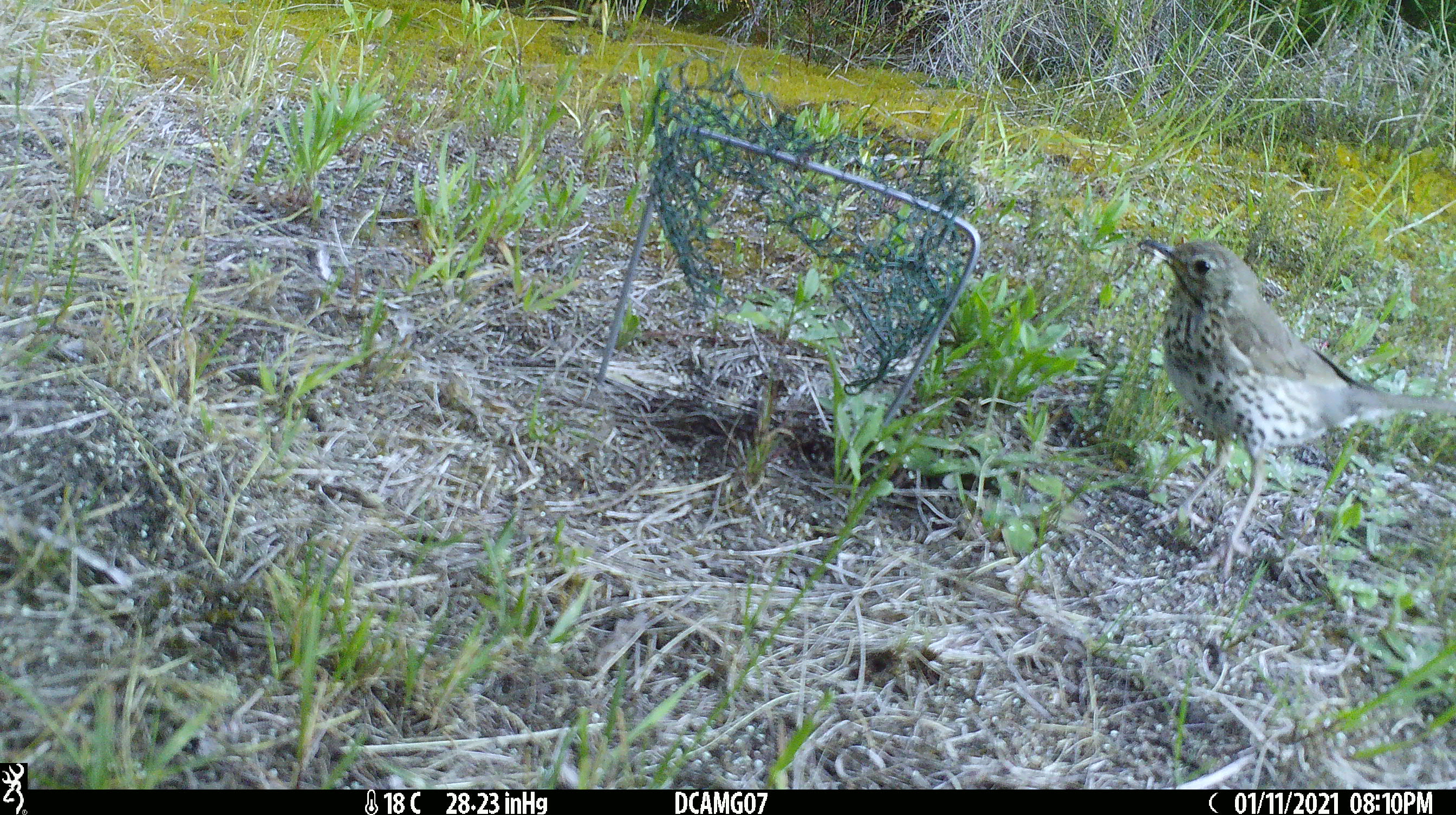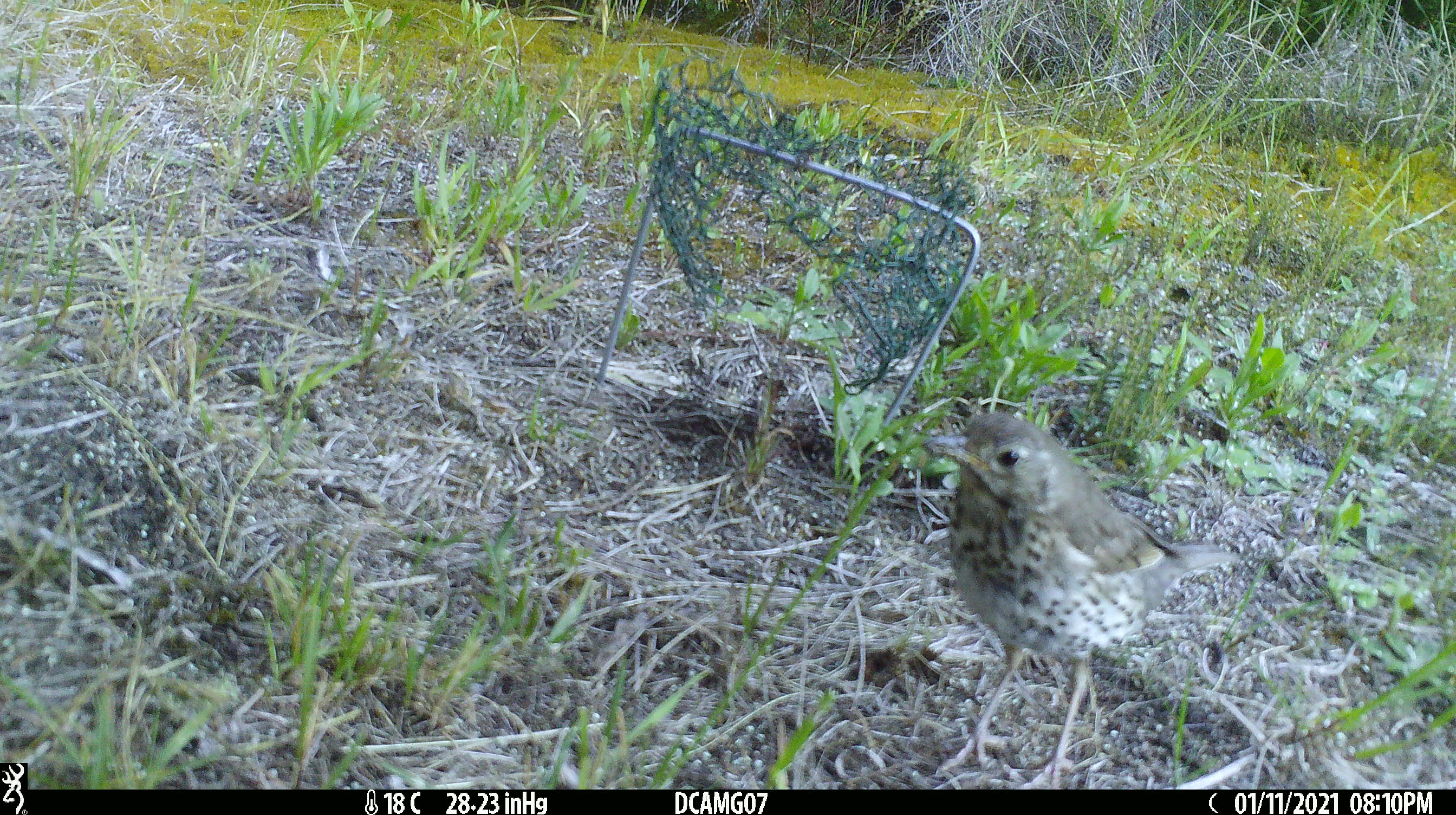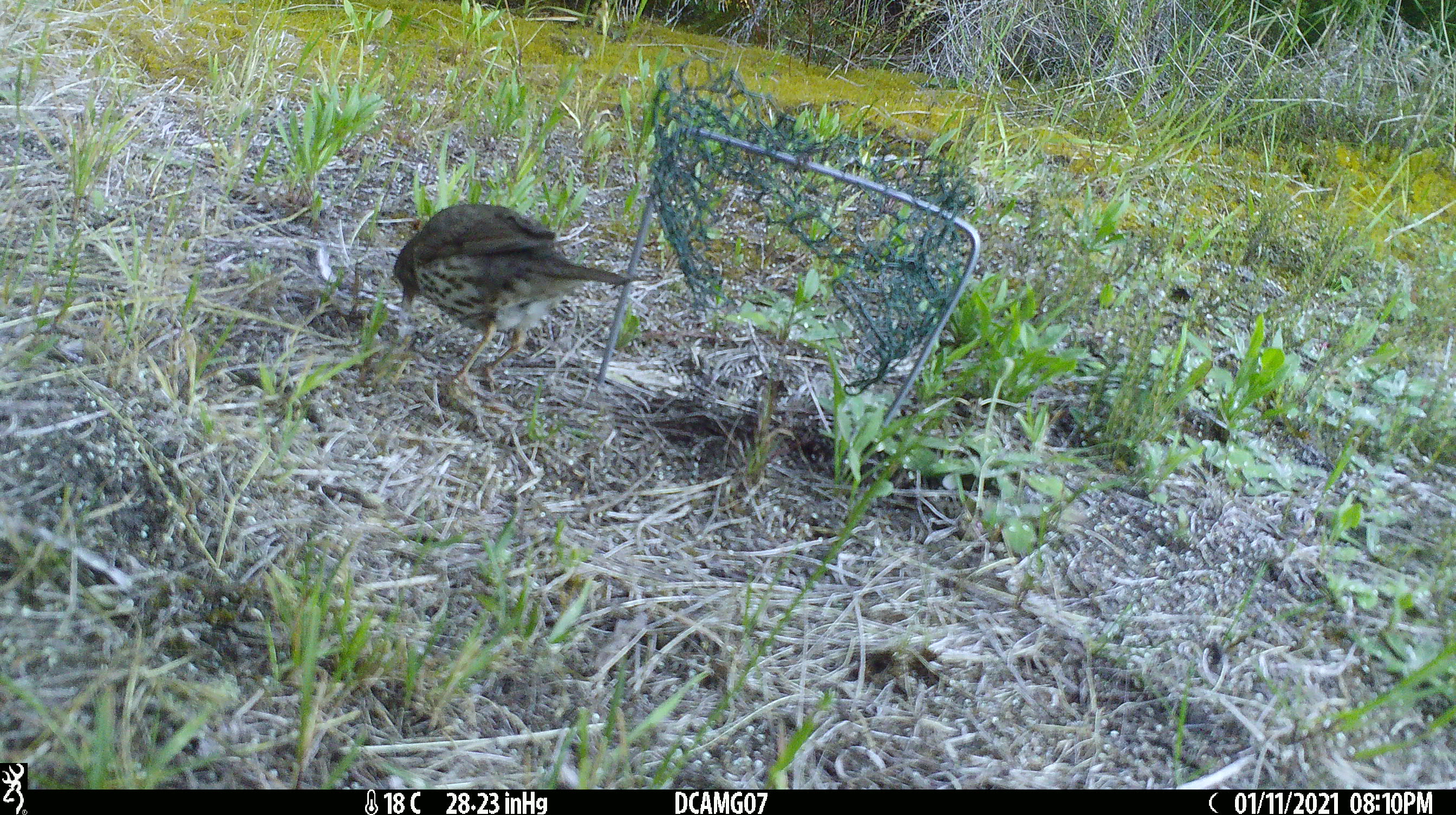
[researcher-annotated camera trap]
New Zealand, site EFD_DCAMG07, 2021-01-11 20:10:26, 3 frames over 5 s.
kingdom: Animalia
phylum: Chordata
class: Aves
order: Passeriformes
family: Turdidae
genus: Turdus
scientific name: Turdus philomelos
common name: song thrush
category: thrush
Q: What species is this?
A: Thrush (song thrush) (Turdus philomelos).